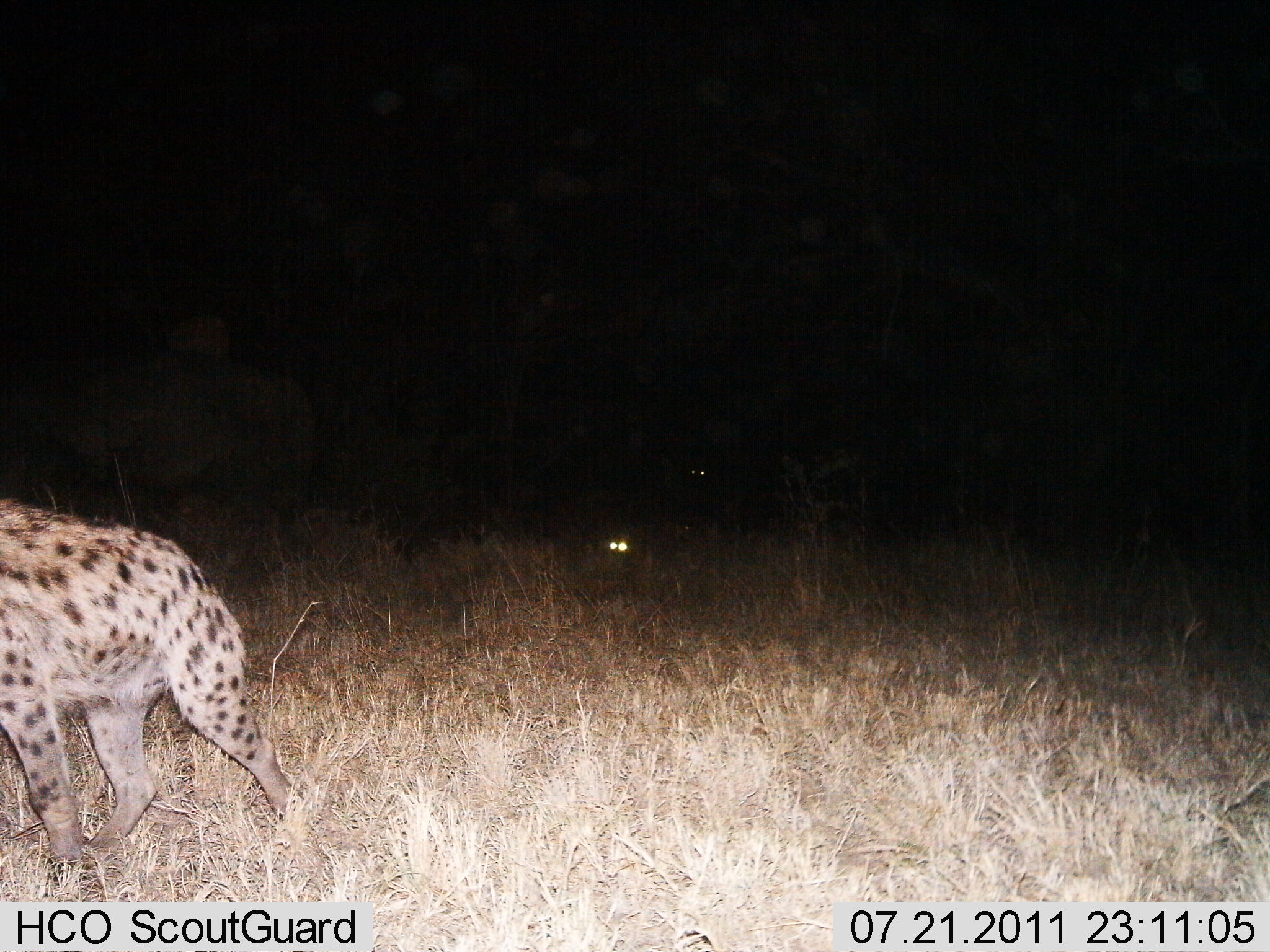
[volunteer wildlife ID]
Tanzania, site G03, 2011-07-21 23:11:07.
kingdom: Animalia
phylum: Chordata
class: Mammalia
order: Carnivora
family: Hyaenidae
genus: Crocuta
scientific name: Crocuta crocuta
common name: spotted hyena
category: hyenaspotted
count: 1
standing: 40%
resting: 10%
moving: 60%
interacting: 0%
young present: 0%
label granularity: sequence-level